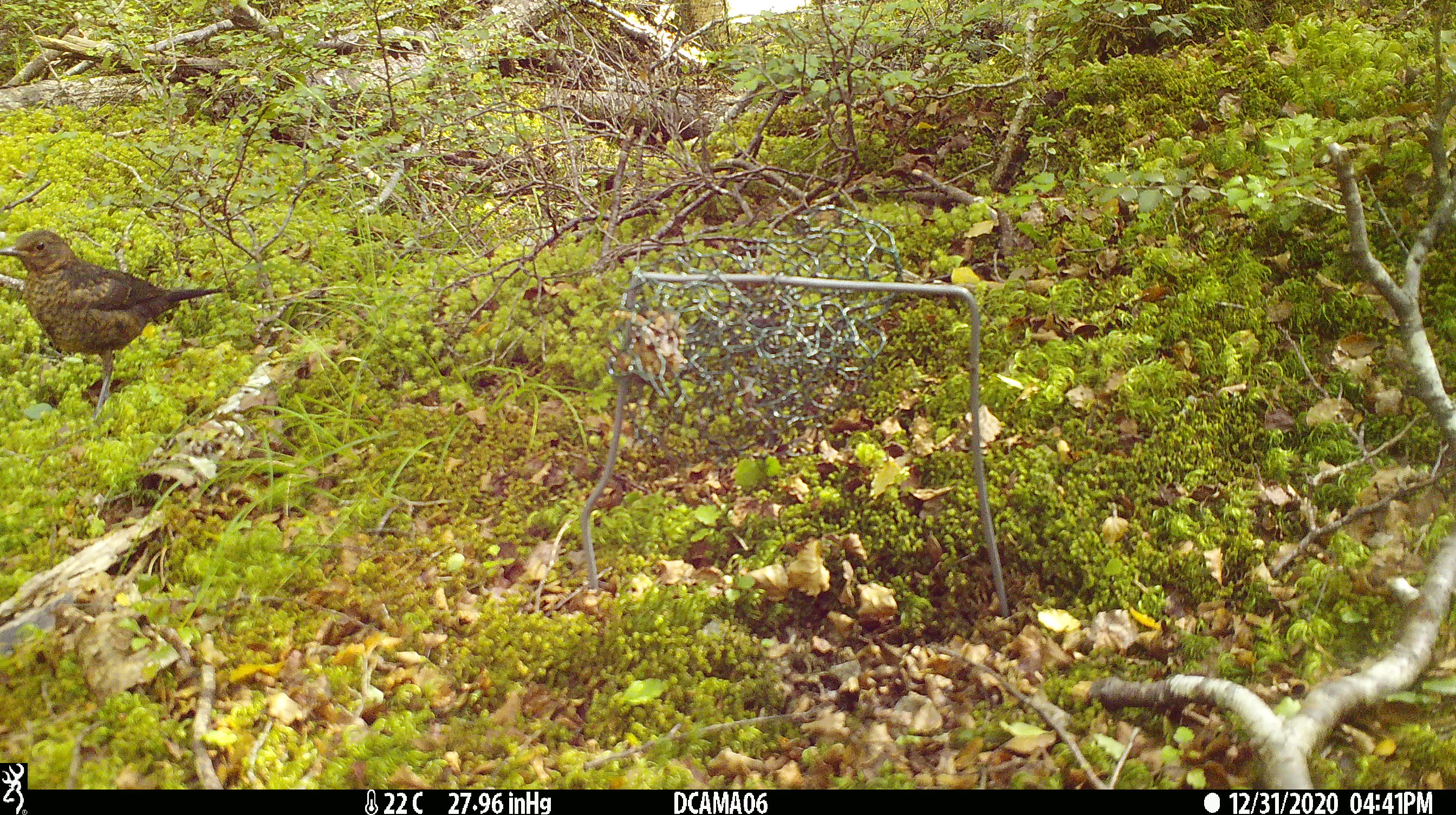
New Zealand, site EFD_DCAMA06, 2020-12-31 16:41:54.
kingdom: Animalia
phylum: Chordata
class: Aves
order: Passeriformes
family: Turdidae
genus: Turdus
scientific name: Turdus merula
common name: eurasian blackbird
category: blackbird